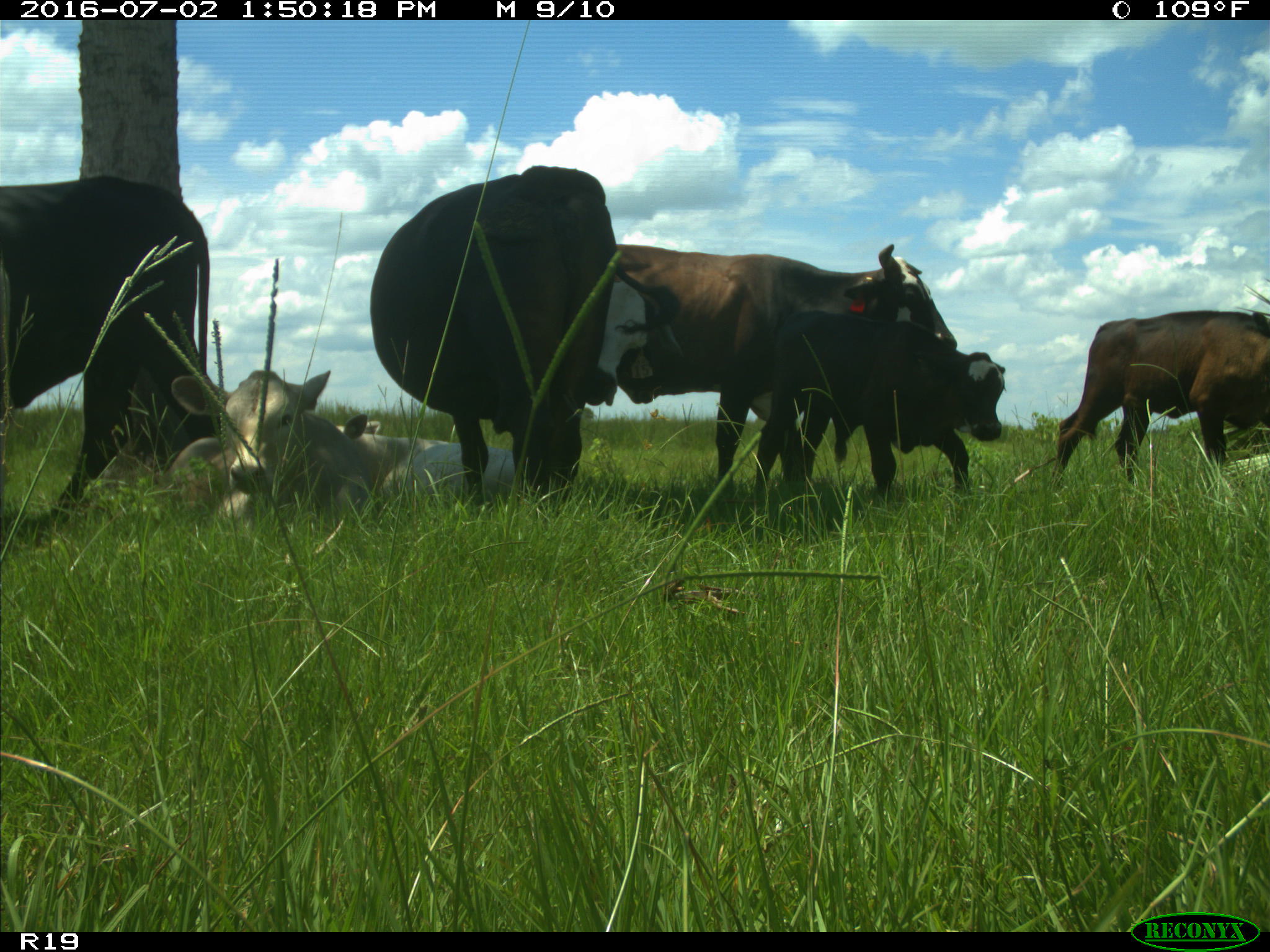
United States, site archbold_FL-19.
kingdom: Animalia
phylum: Chordata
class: Mammalia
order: Artiodactyla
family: Bovidae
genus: Bos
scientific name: Bos taurus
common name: domestic cow